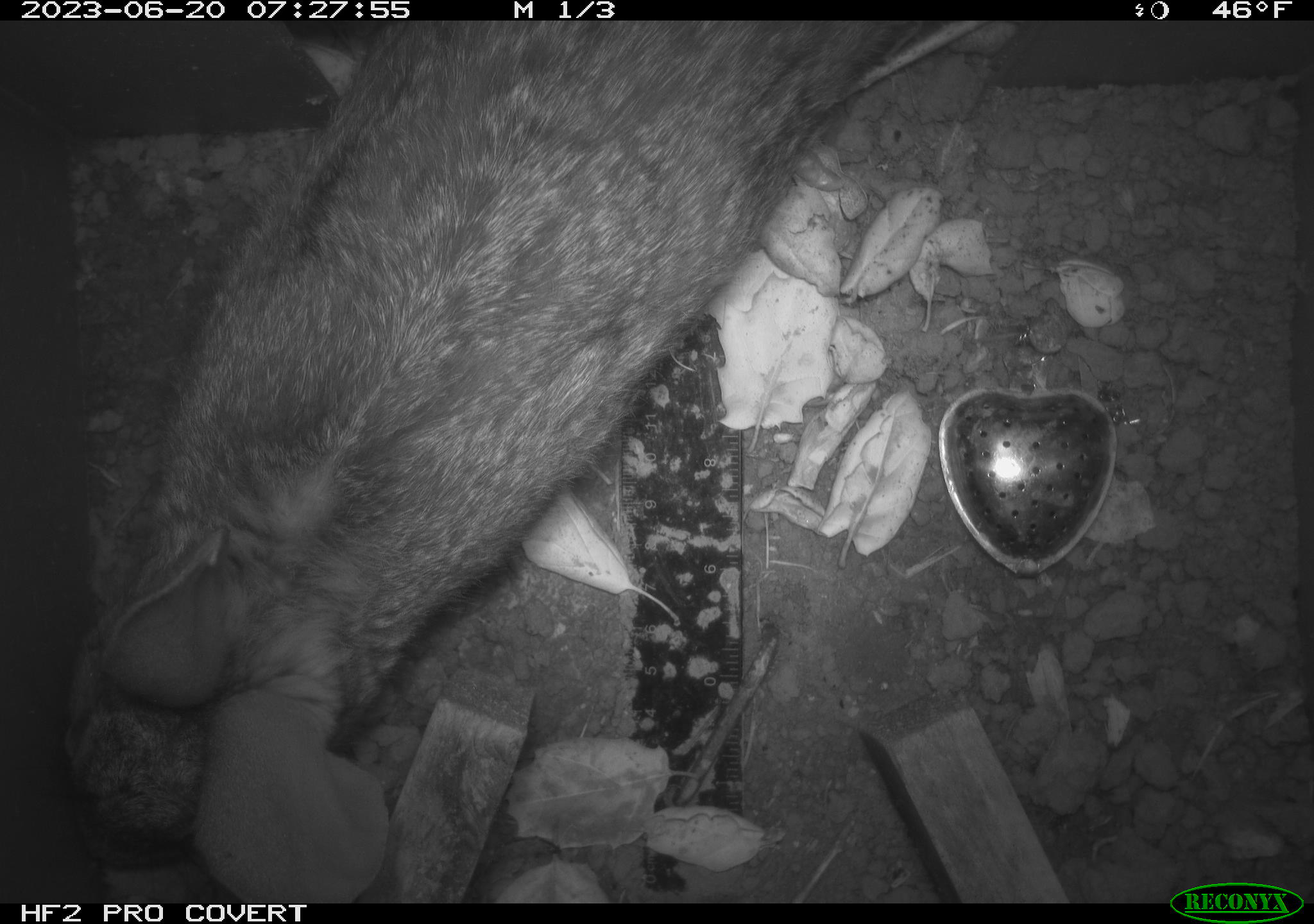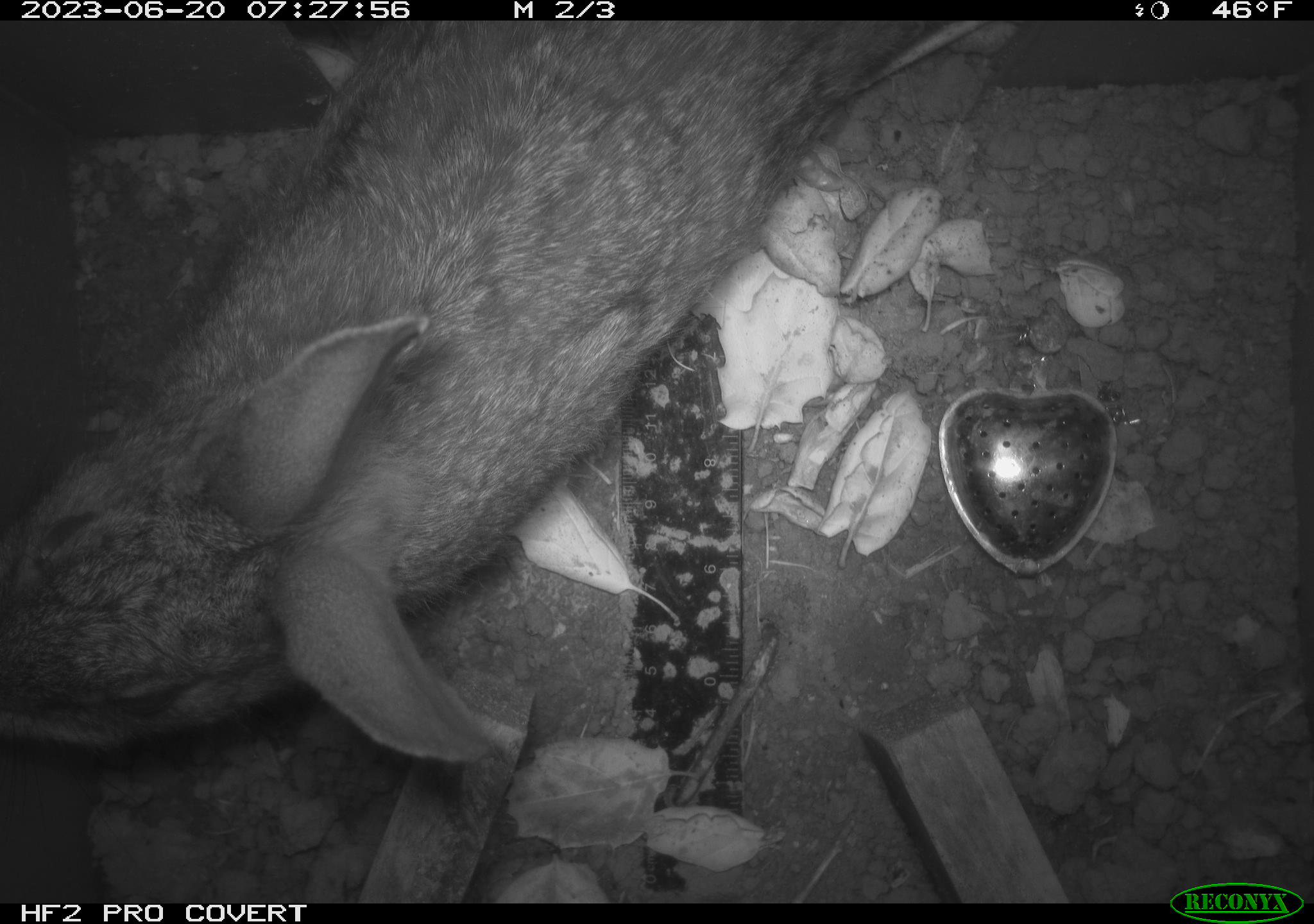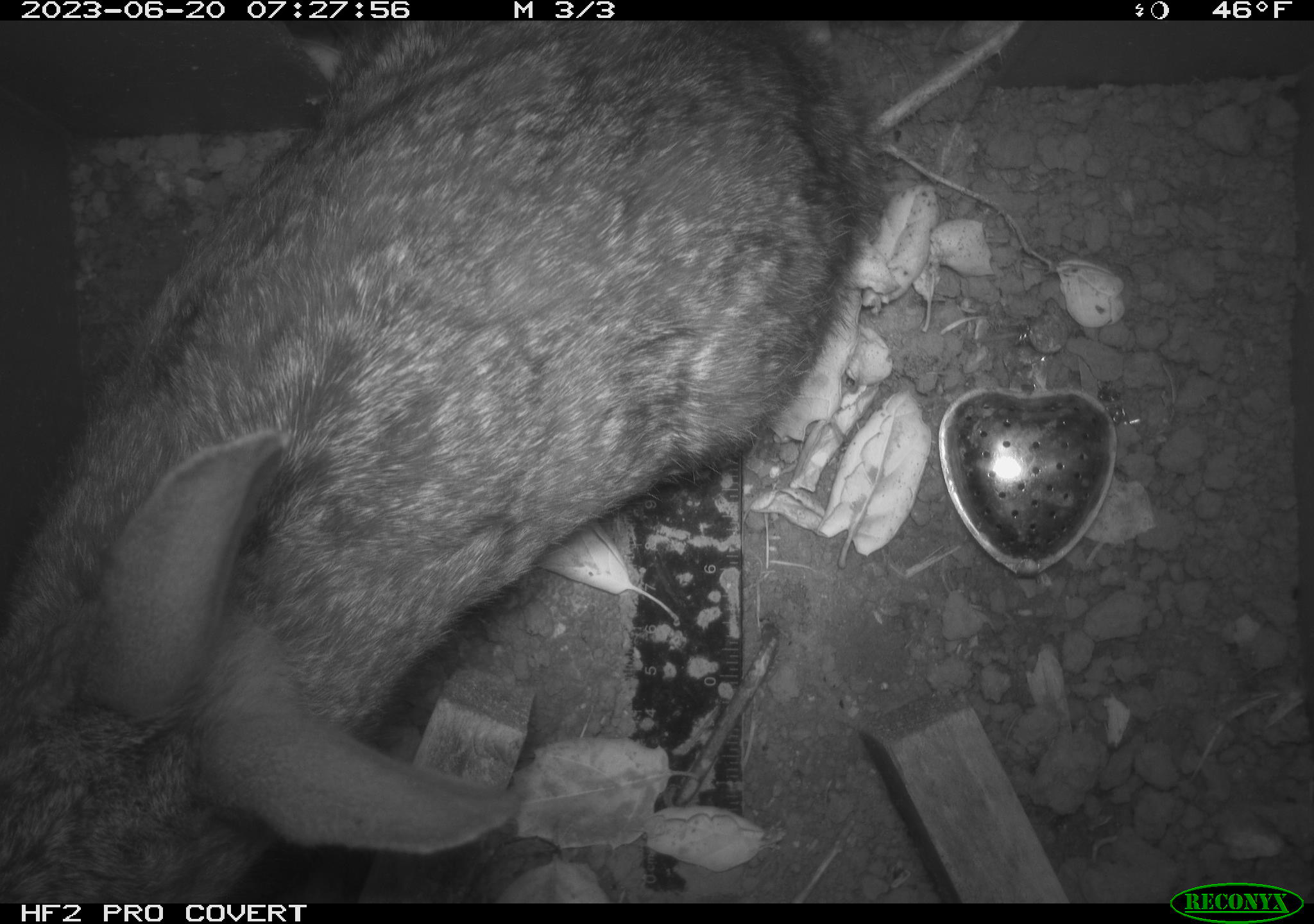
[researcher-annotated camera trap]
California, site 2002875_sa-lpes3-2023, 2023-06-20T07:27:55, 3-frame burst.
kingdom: Animalia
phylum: Chordata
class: Mammalia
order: Lagomorpha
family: Leporidae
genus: Sylvilagus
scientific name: Sylvilagus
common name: cottontail rabbits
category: sylvilagus species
Sylvilagus species (cottontail rabbits) (Sylvilagus).